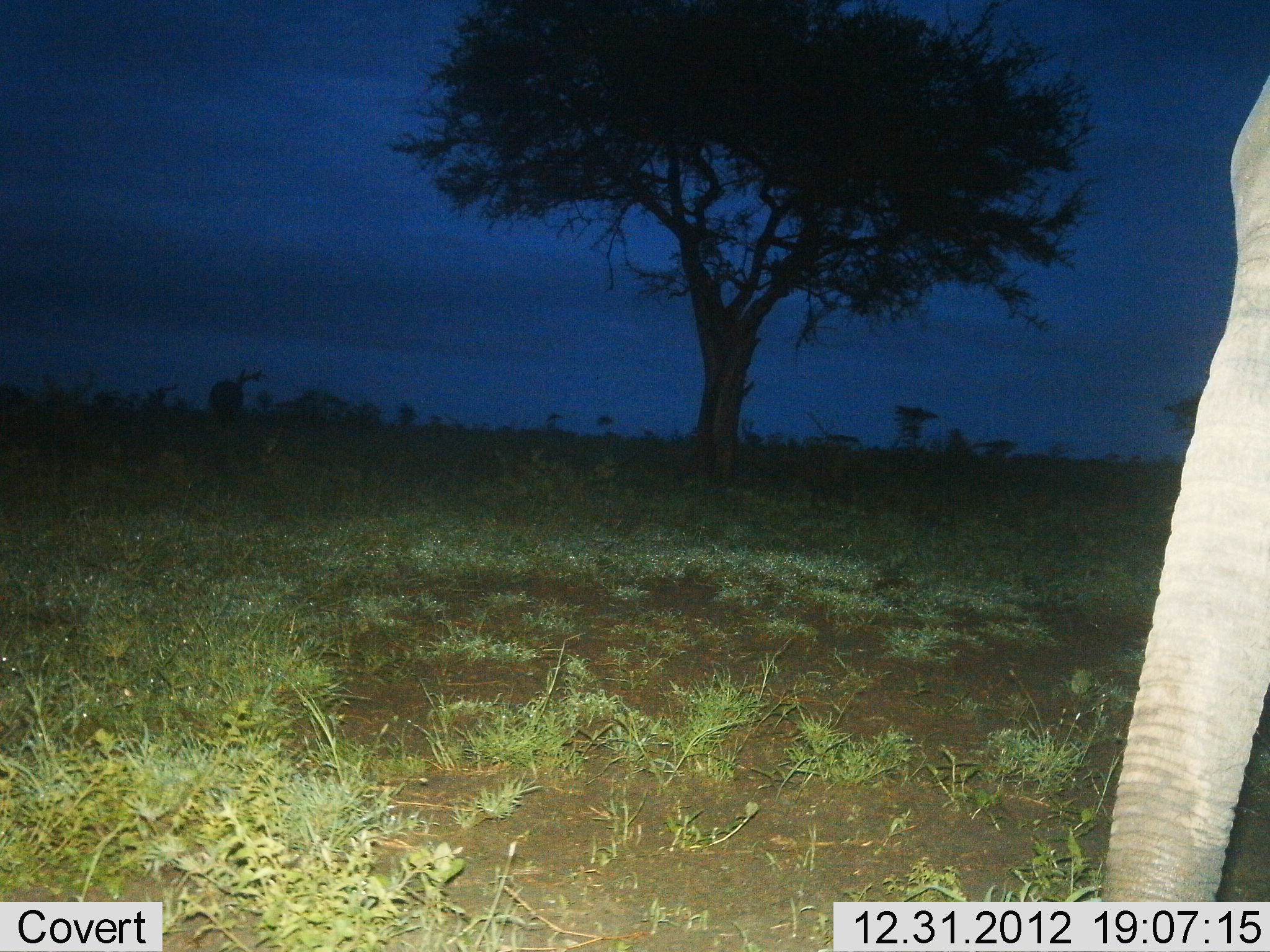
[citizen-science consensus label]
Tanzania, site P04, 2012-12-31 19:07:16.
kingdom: Animalia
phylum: Chordata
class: Mammalia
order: Proboscidea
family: Elephantidae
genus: Loxodonta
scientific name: Loxodonta africana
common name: african bush elephant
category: elephant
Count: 1.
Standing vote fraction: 84%.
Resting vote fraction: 0%.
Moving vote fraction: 16%.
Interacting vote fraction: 0%.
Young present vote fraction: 0%.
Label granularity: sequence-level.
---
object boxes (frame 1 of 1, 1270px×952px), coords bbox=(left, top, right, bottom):
animal: bbox=(1081, 80, 1270, 904)